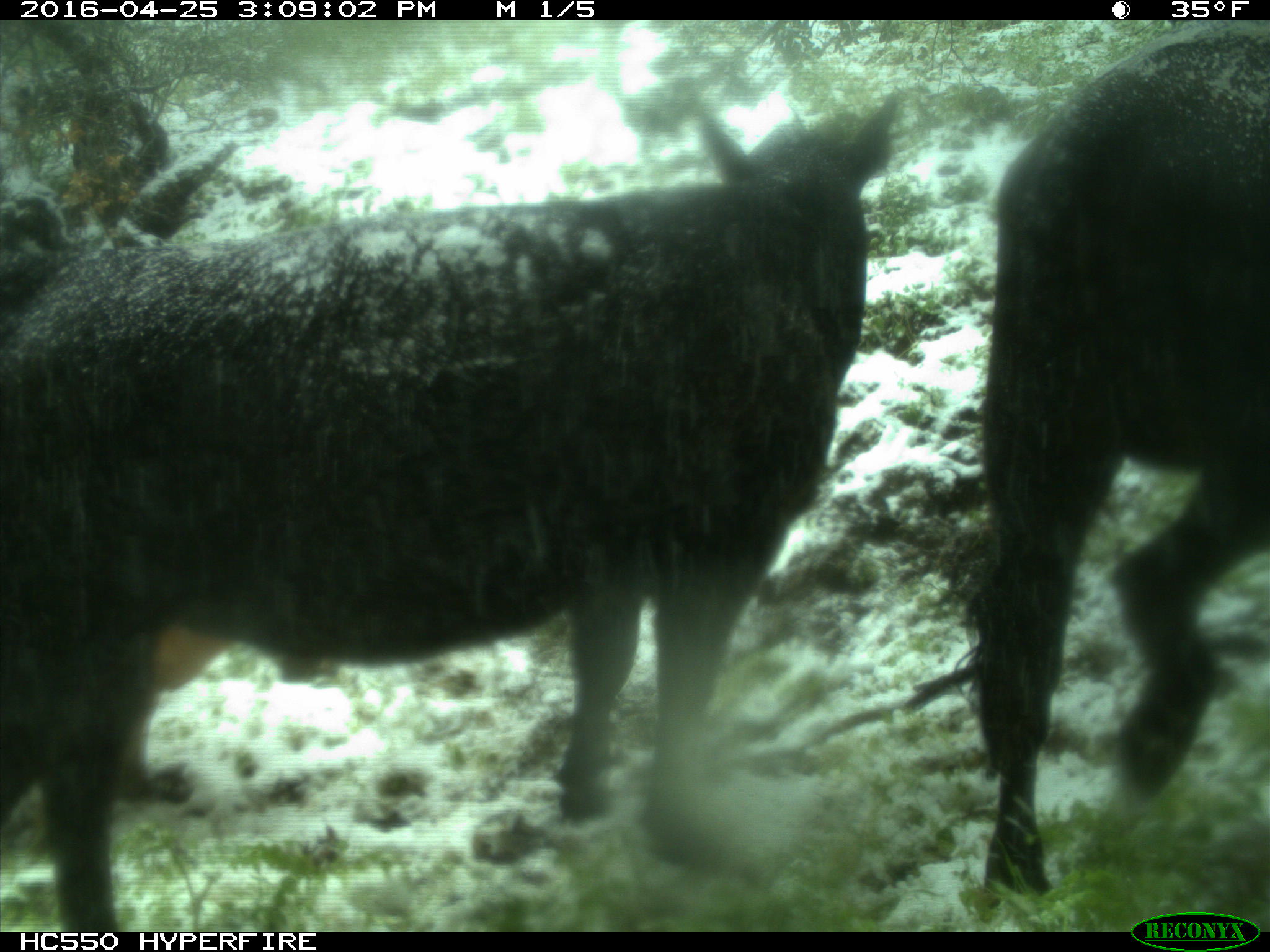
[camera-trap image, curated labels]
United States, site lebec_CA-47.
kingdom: Animalia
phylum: Chordata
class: Mammalia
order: Artiodactyla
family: Bovidae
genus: Bos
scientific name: Bos taurus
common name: domestic cow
Bos taurus (domestic cow).